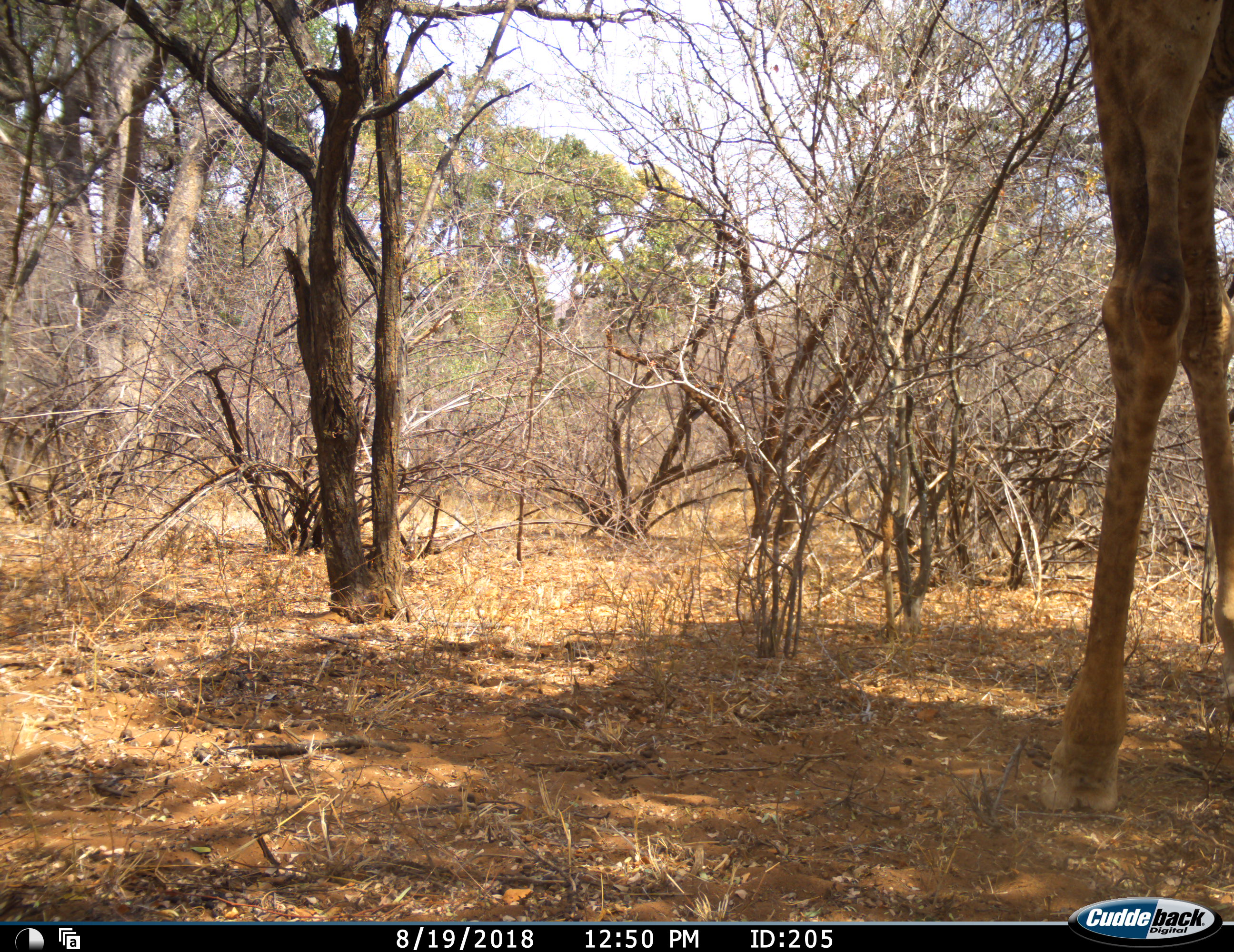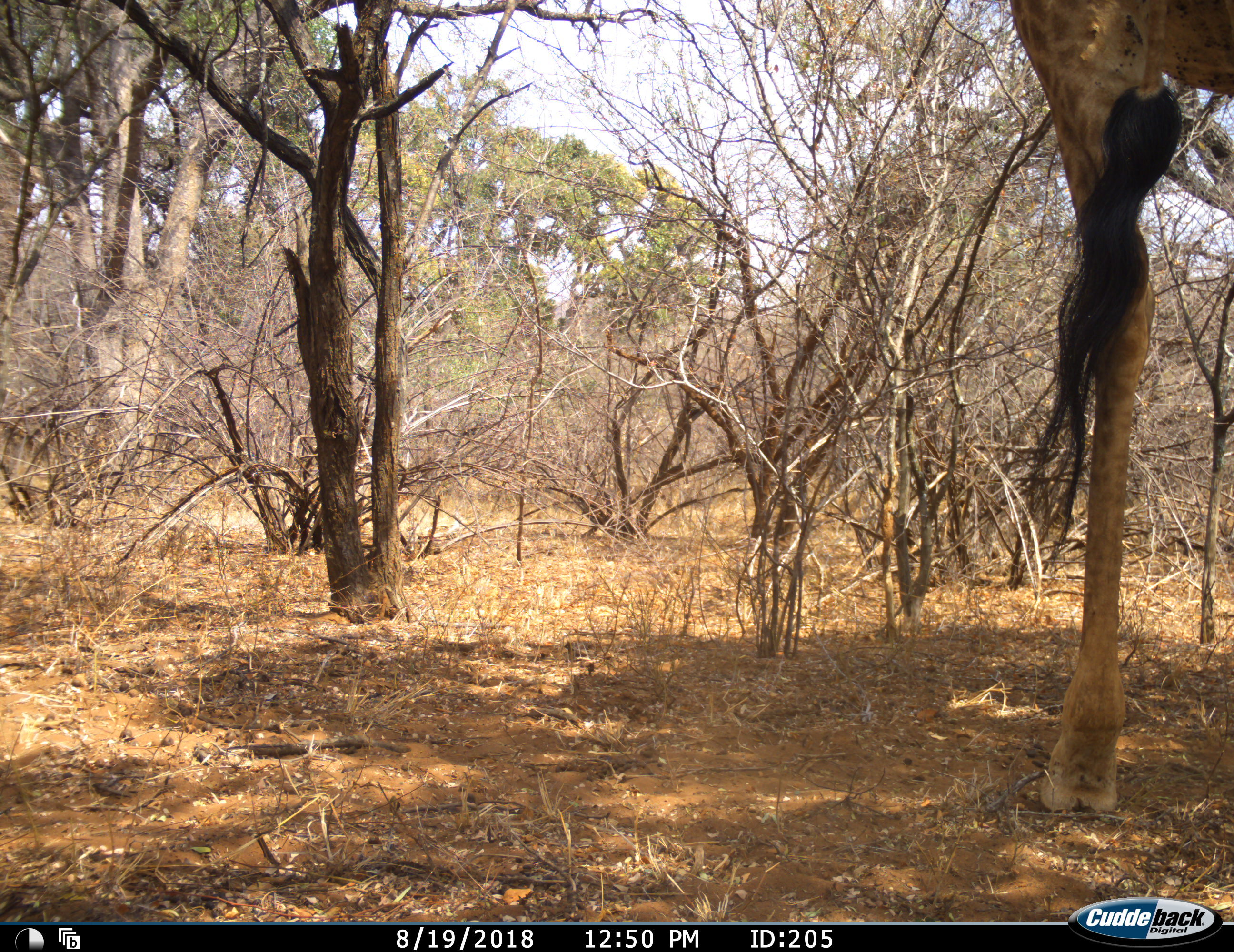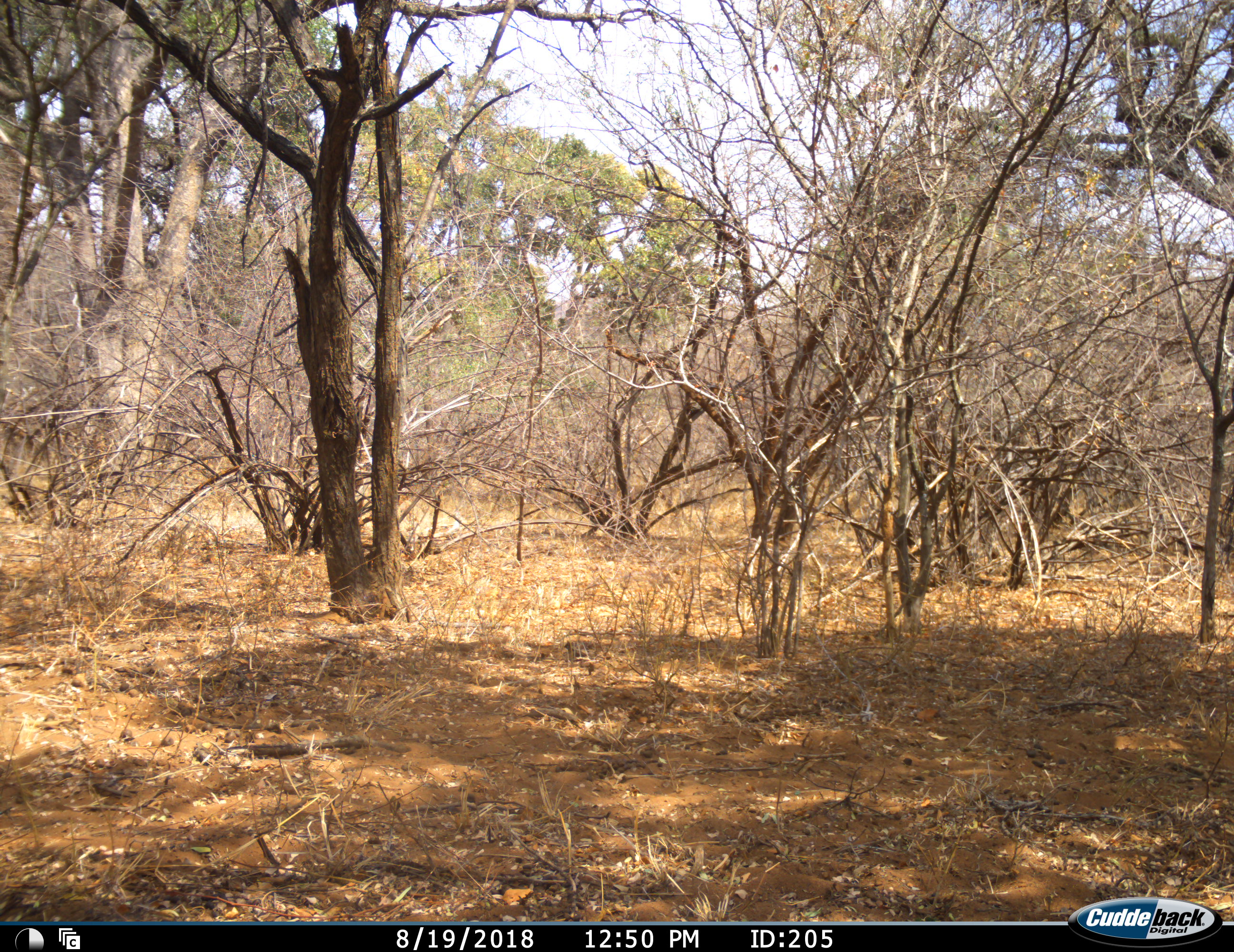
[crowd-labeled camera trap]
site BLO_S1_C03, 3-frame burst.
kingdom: Animalia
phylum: Chordata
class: Mammalia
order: Artiodactyla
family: Giraffidae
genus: Giraffa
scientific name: Giraffa camelopardalis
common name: giraffe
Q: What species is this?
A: Giraffe (Giraffa camelopardalis).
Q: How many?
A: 1.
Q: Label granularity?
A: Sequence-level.